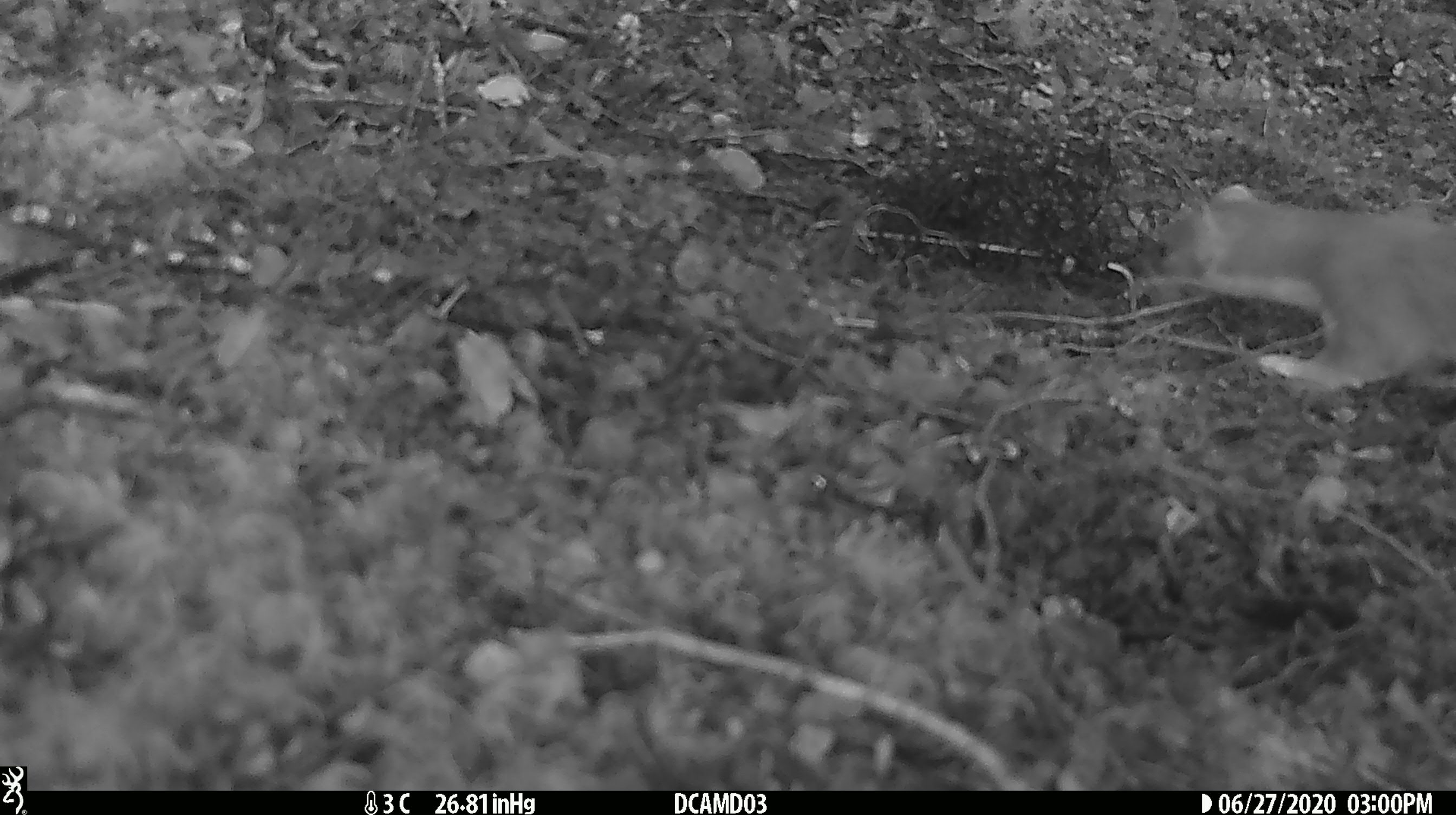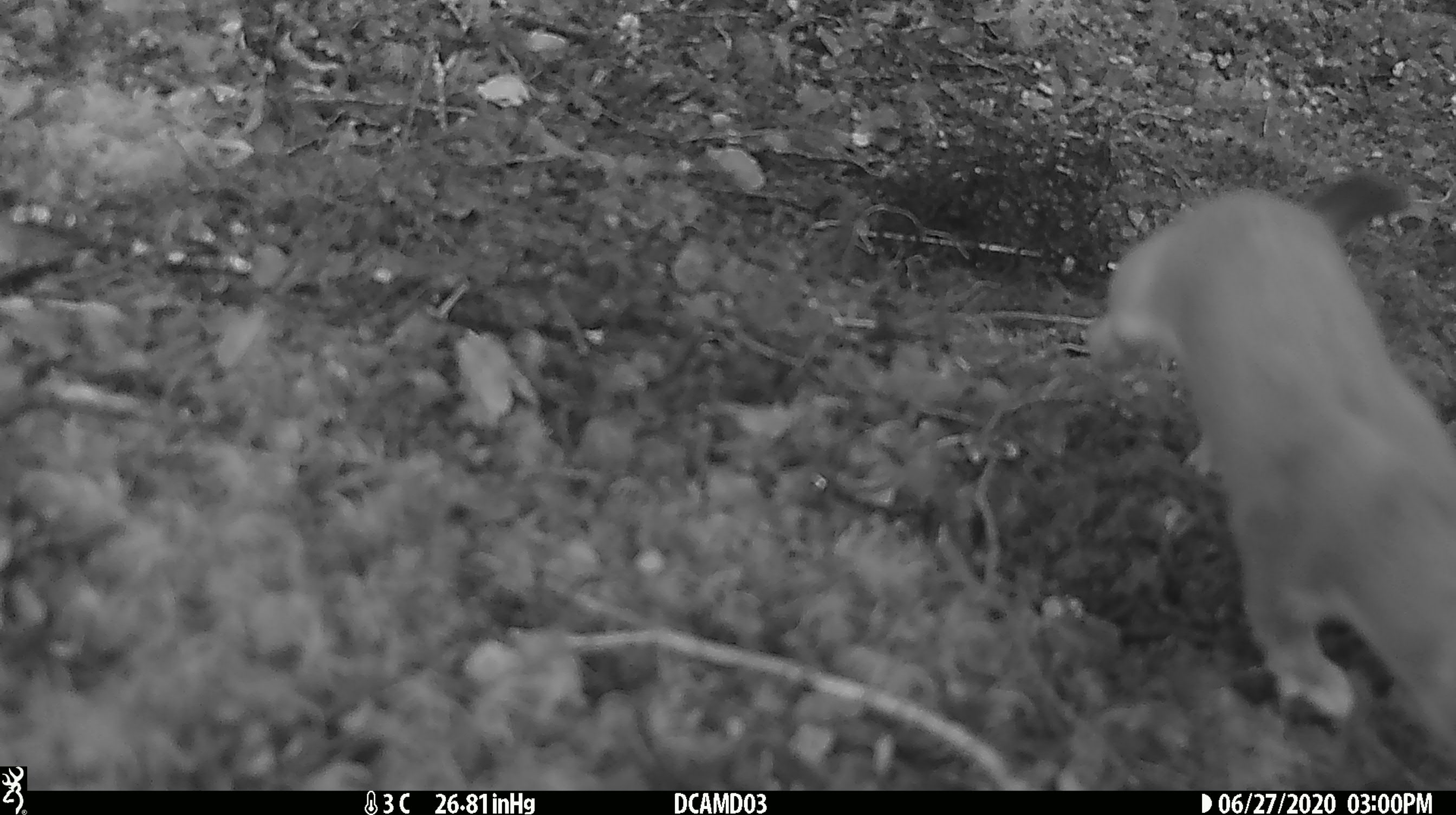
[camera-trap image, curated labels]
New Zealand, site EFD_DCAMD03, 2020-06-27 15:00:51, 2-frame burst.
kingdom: Animalia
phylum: Chordata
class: Mammalia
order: Carnivora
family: Mustelidae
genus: Mustela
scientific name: Mustela erminea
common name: stoat